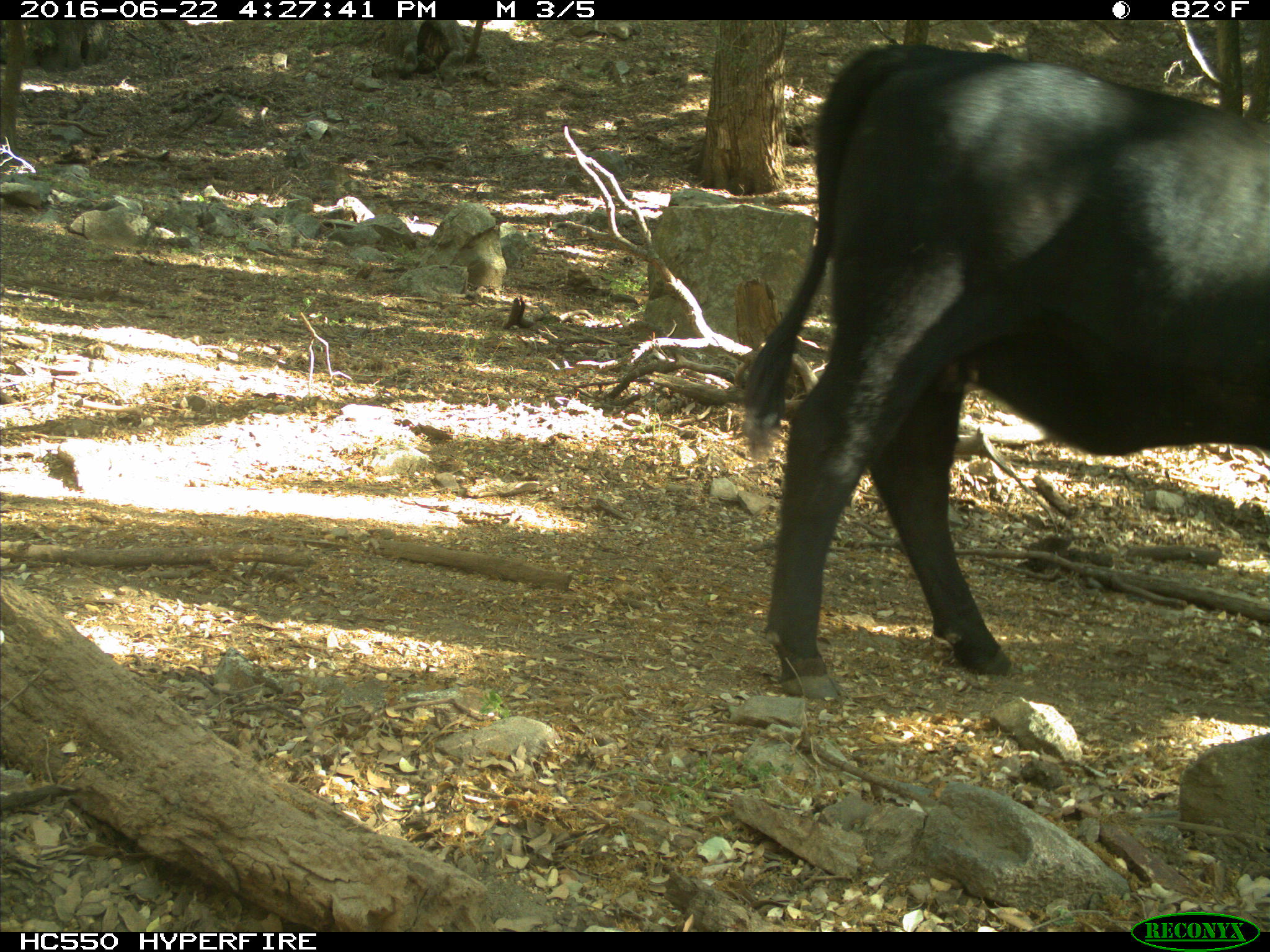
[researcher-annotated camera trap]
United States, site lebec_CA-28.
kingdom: Animalia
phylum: Chordata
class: Mammalia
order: Artiodactyla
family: Bovidae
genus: Bos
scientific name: Bos taurus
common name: domestic cow